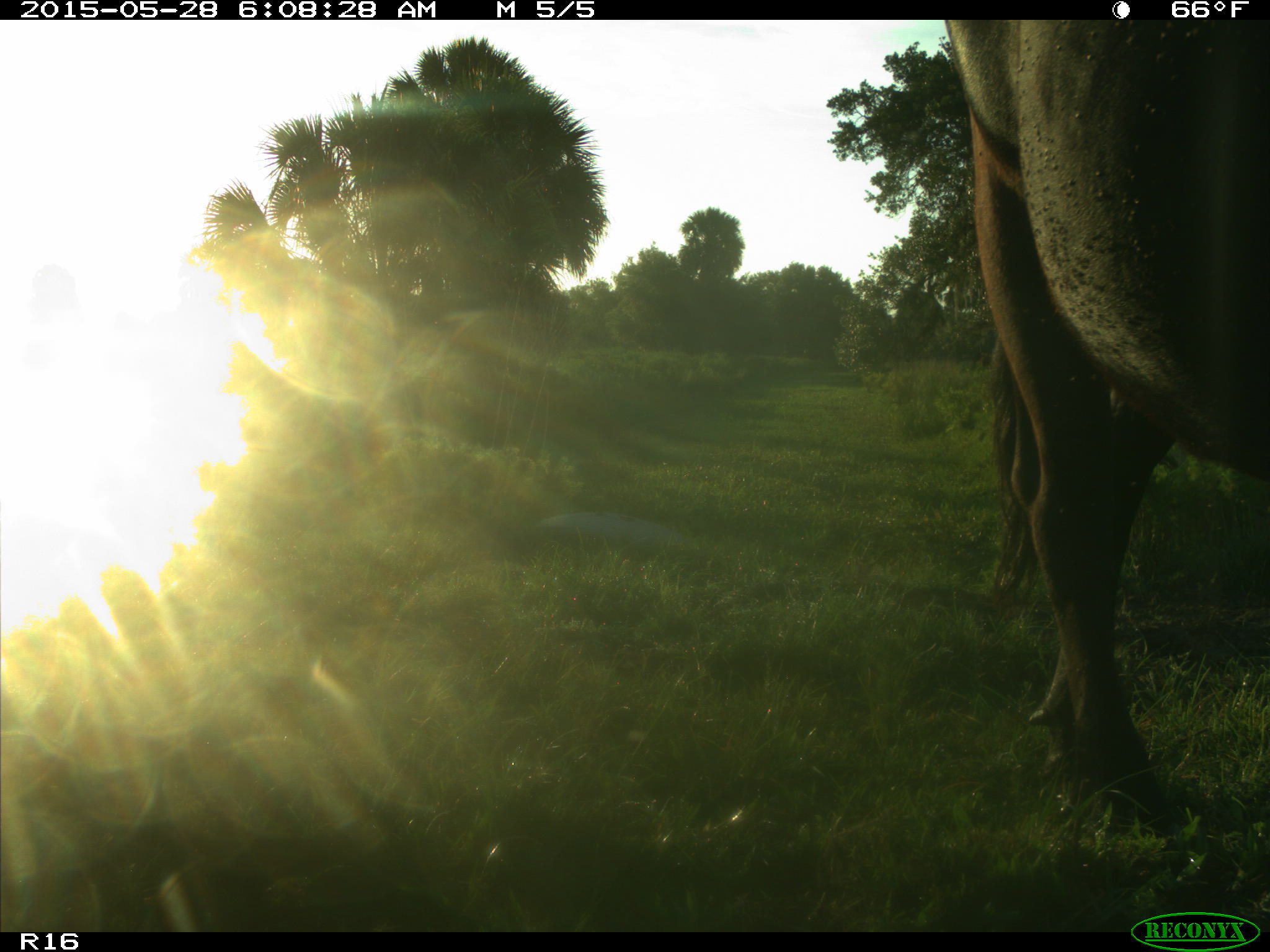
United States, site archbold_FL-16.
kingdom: Animalia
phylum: Chordata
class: Mammalia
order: Artiodactyla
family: Bovidae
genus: Bos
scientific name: Bos taurus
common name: domestic cow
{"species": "Bos taurus (domestic cow)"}